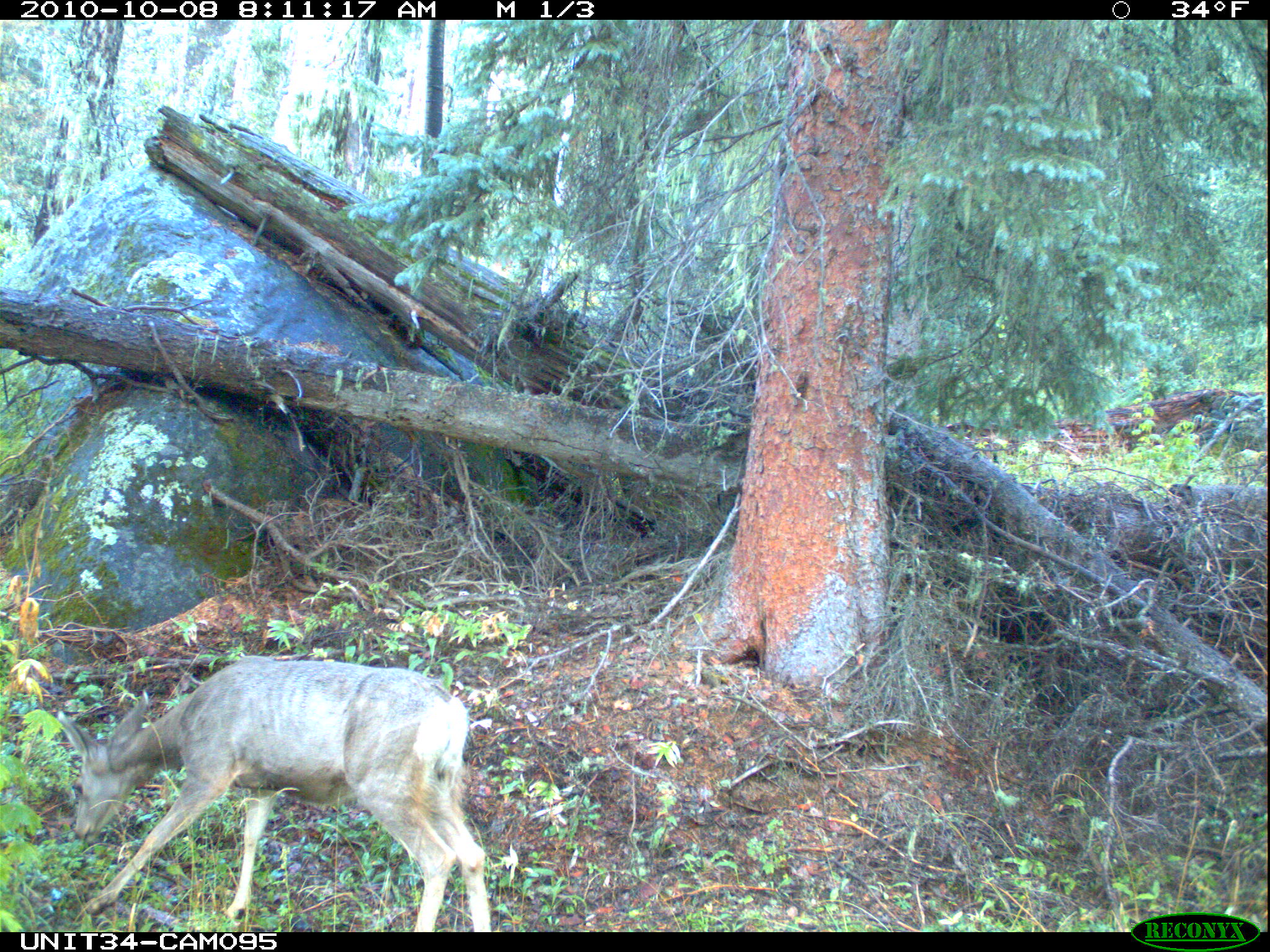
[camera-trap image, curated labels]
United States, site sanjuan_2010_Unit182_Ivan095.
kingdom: Animalia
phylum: Chordata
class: Mammalia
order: Artiodactyla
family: Cervidae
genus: Odocoileus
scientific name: Odocoileus hemionus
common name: mule deer